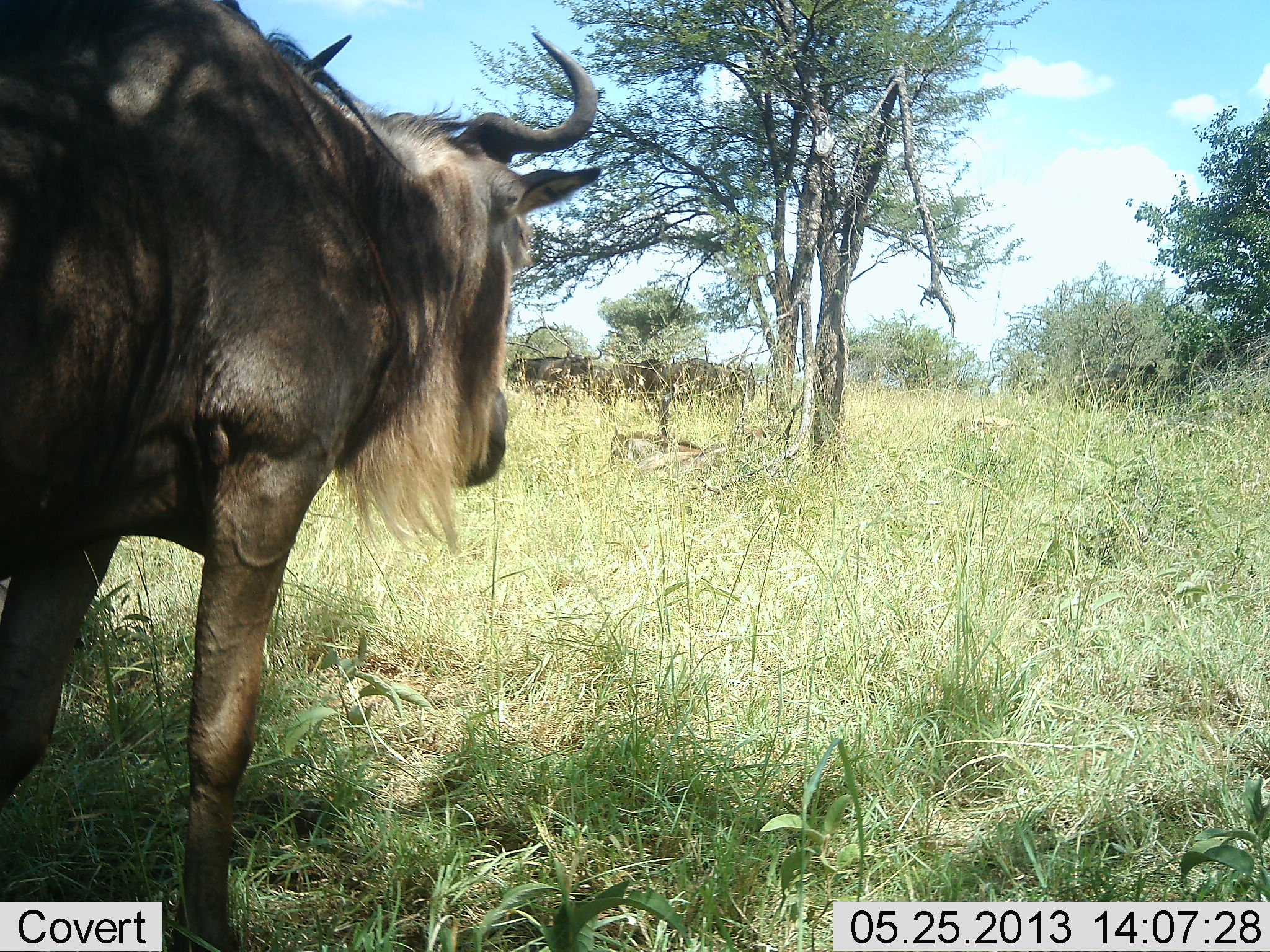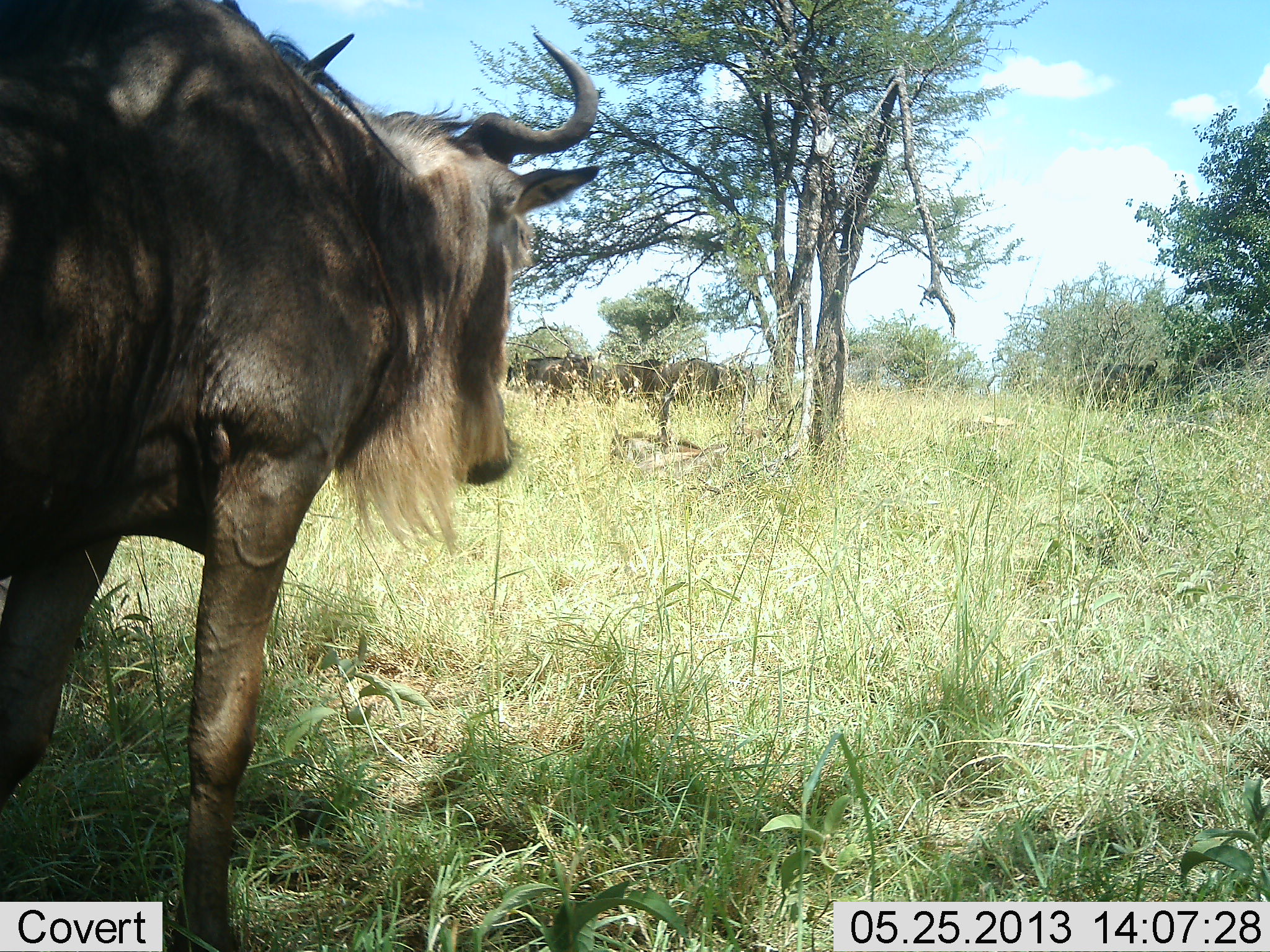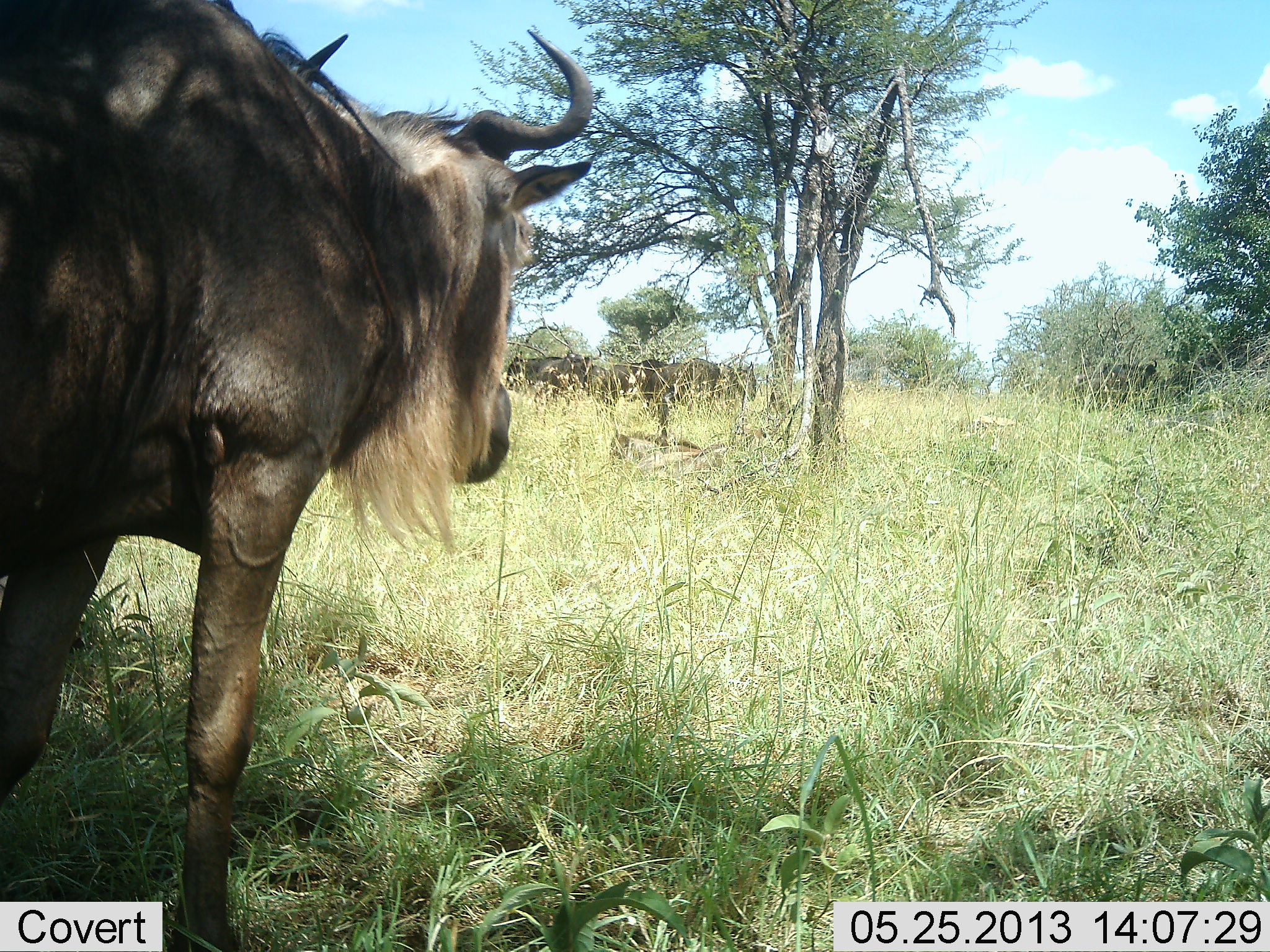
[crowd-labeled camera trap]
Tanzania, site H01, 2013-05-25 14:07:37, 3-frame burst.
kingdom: Animalia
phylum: Chordata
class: Mammalia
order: Artiodactyla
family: Bovidae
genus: Connochaetes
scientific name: Connochaetes taurinus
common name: blue wildebeest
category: wildebeest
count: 5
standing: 86%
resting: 18%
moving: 4%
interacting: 4%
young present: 7%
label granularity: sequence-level